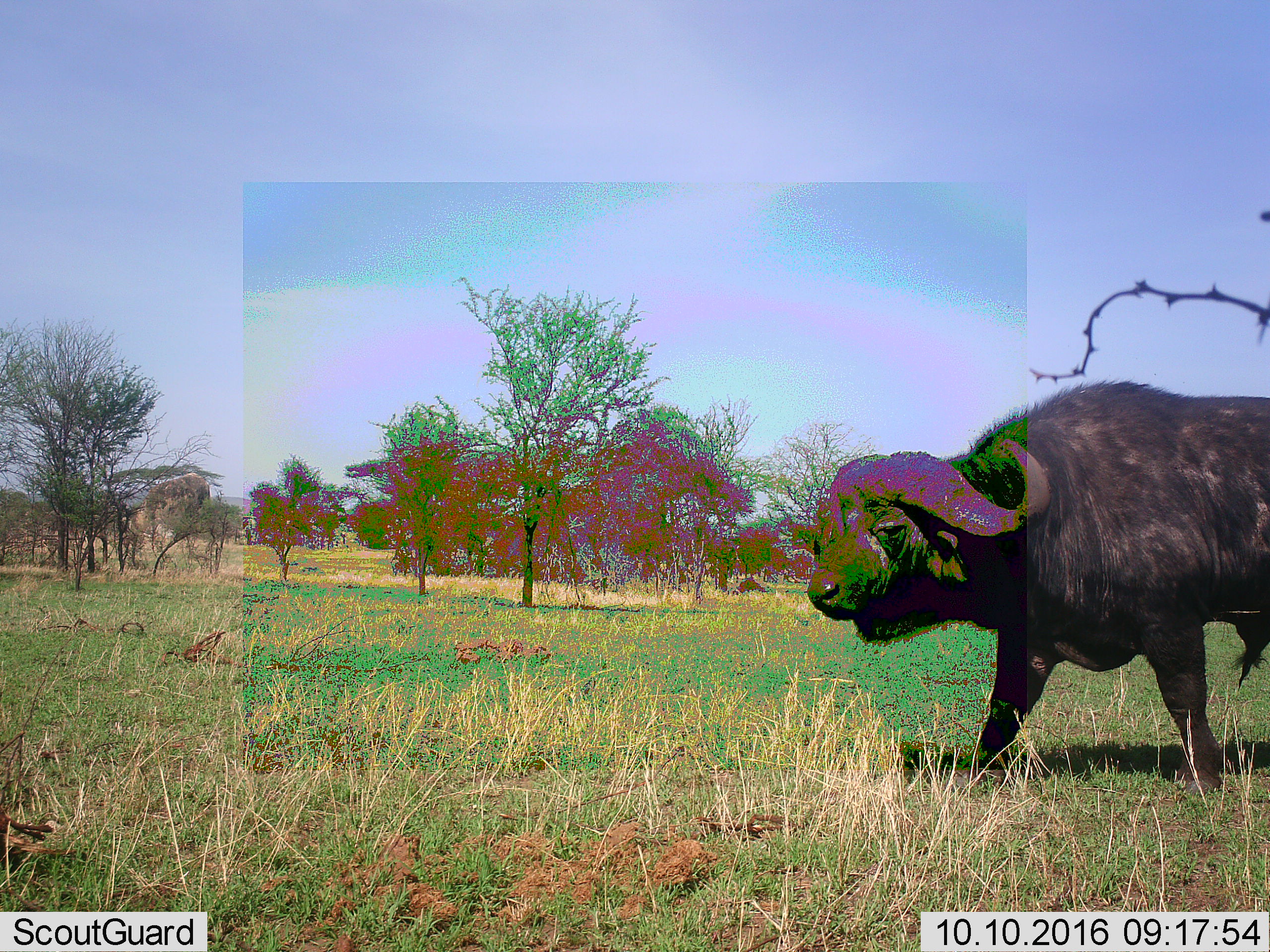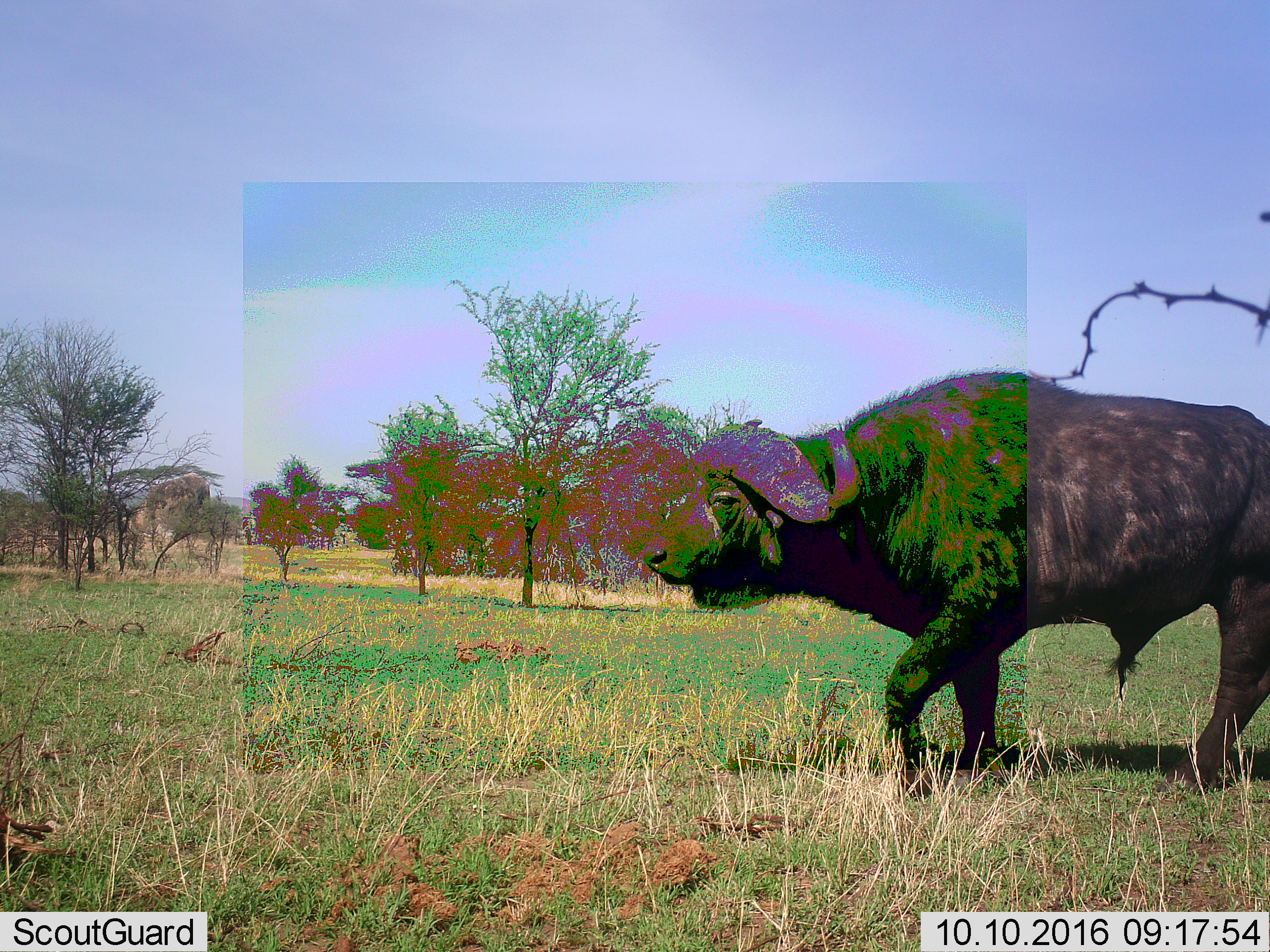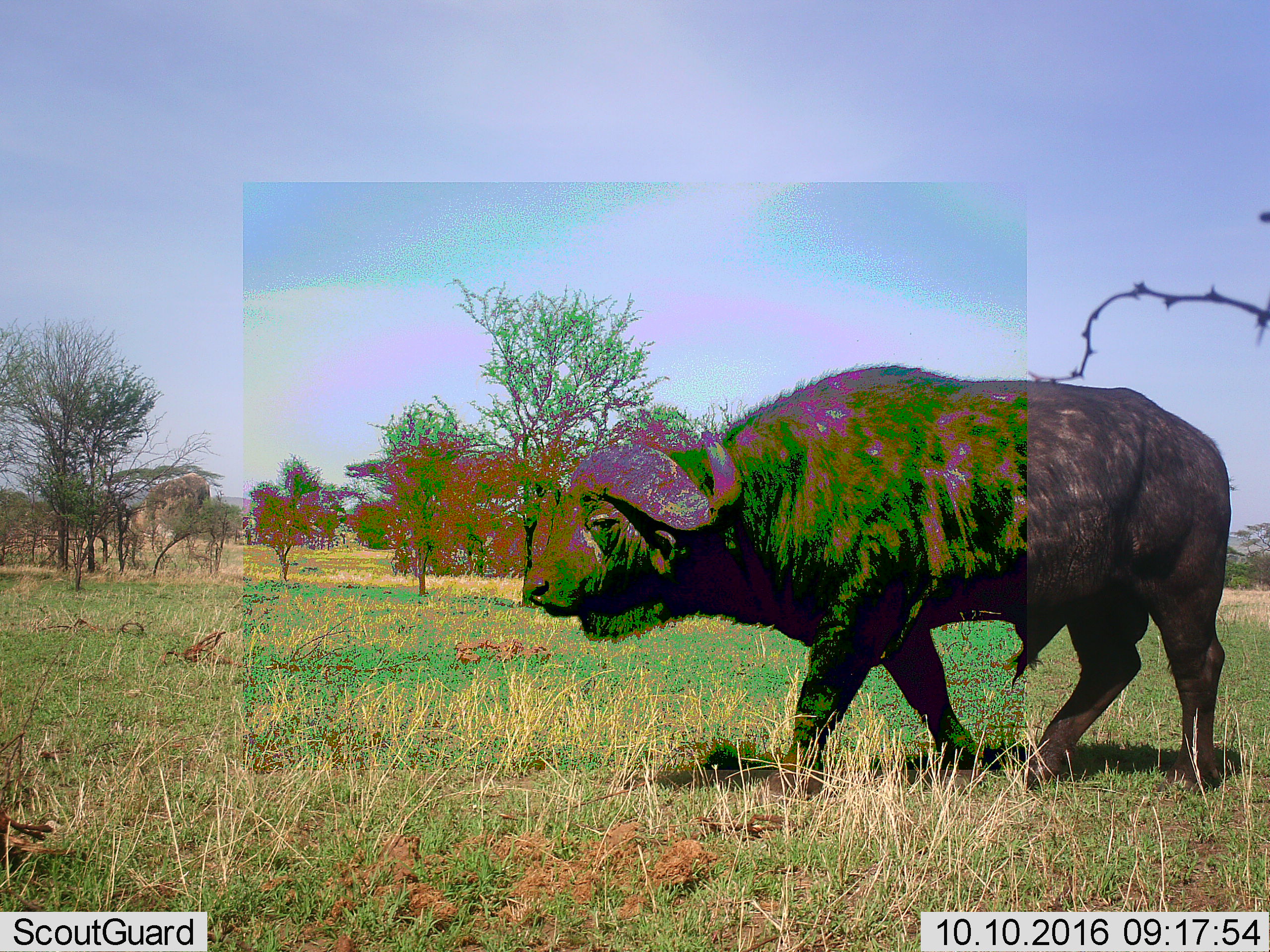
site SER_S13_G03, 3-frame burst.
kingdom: Animalia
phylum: Chordata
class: Mammalia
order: Artiodactyla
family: Bovidae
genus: Syncerus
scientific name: Syncerus caffer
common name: african buffalo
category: buffalo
Buffalo (african buffalo) (Syncerus caffer), count 1. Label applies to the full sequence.